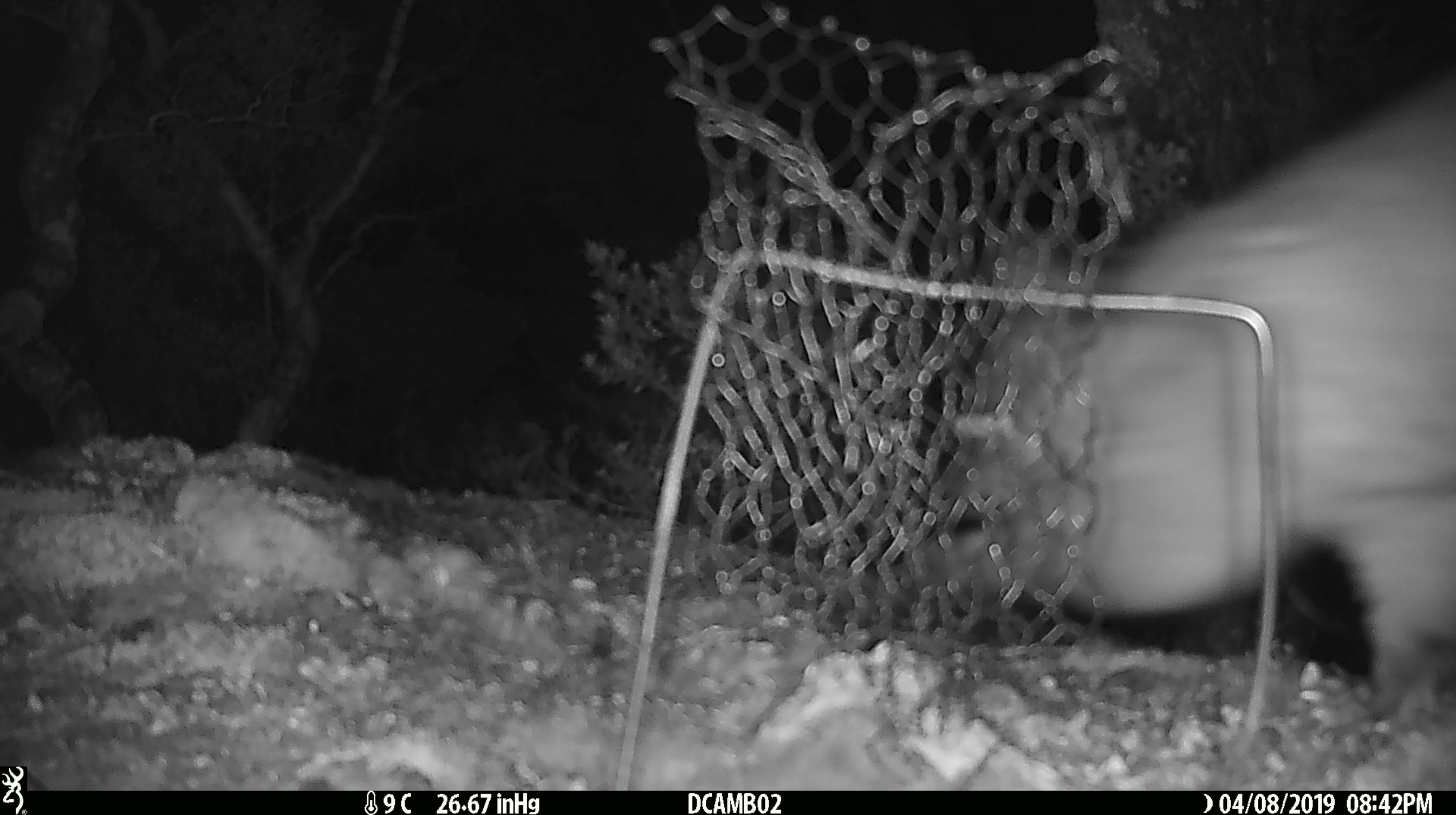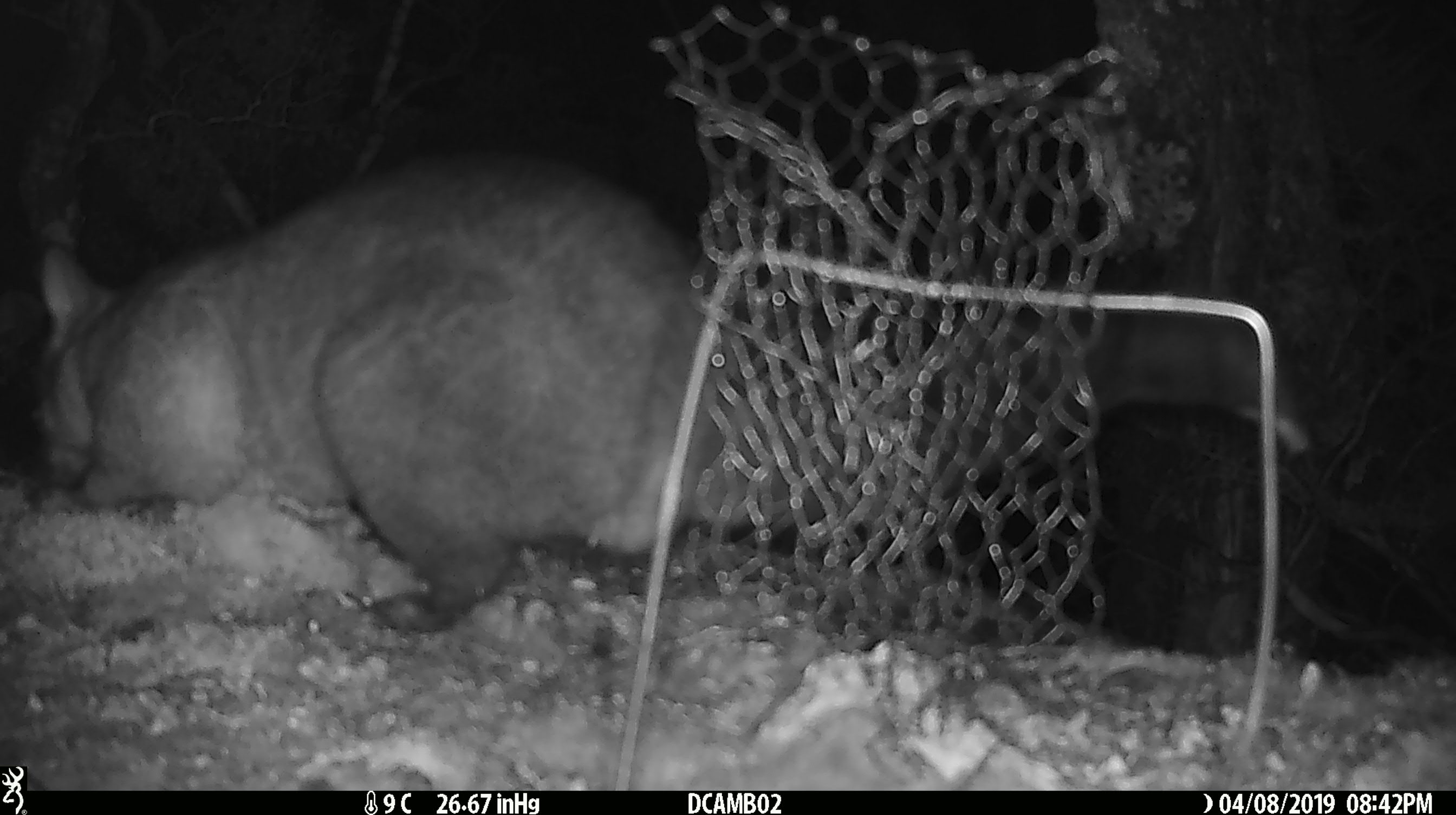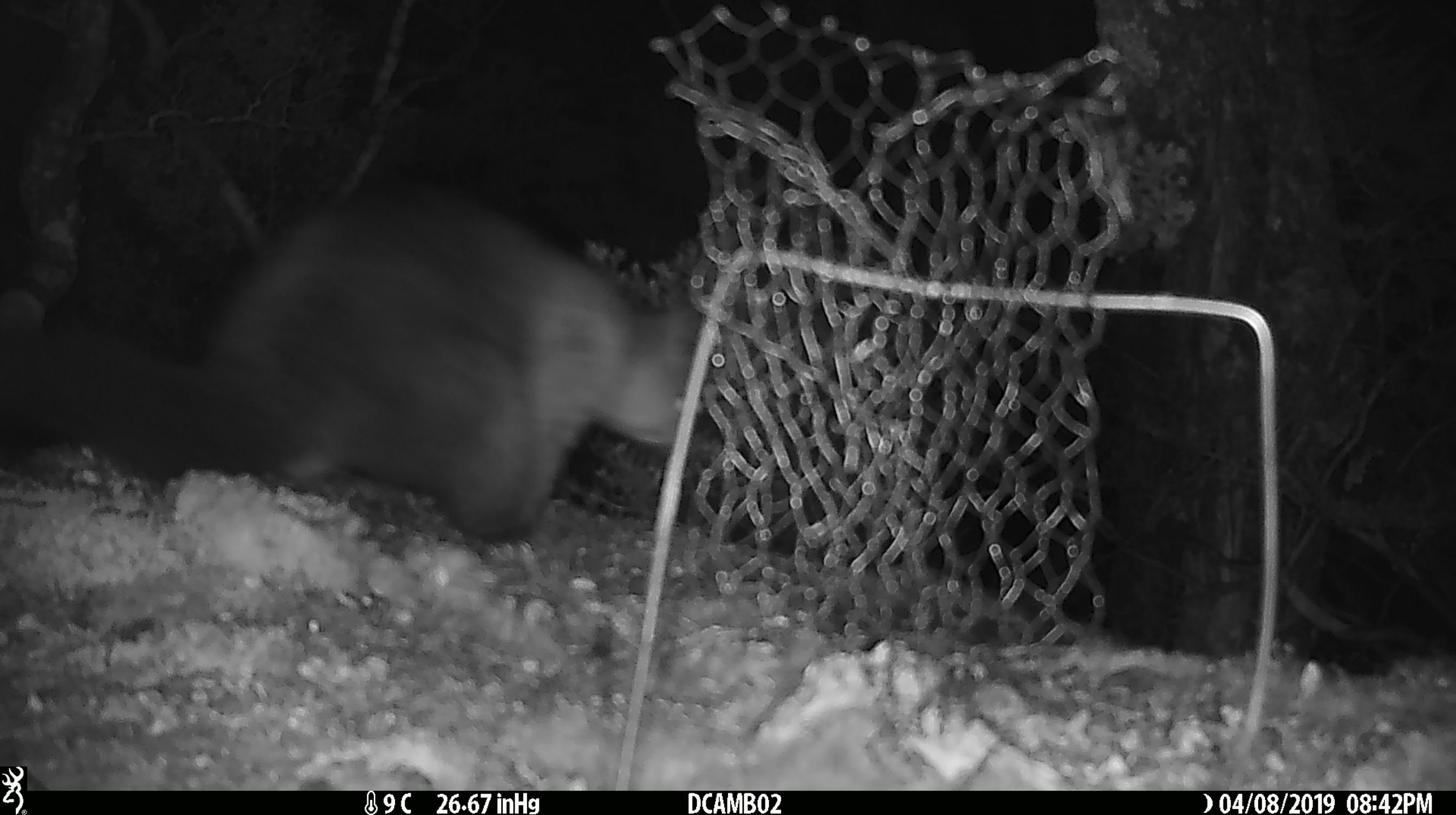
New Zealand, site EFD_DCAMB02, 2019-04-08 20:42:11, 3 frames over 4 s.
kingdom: Animalia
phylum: Chordata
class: Mammalia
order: Diprotodontia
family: Phalangeridae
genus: Trichosurus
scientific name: Trichosurus vulpecula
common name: common brushtail possum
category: possum